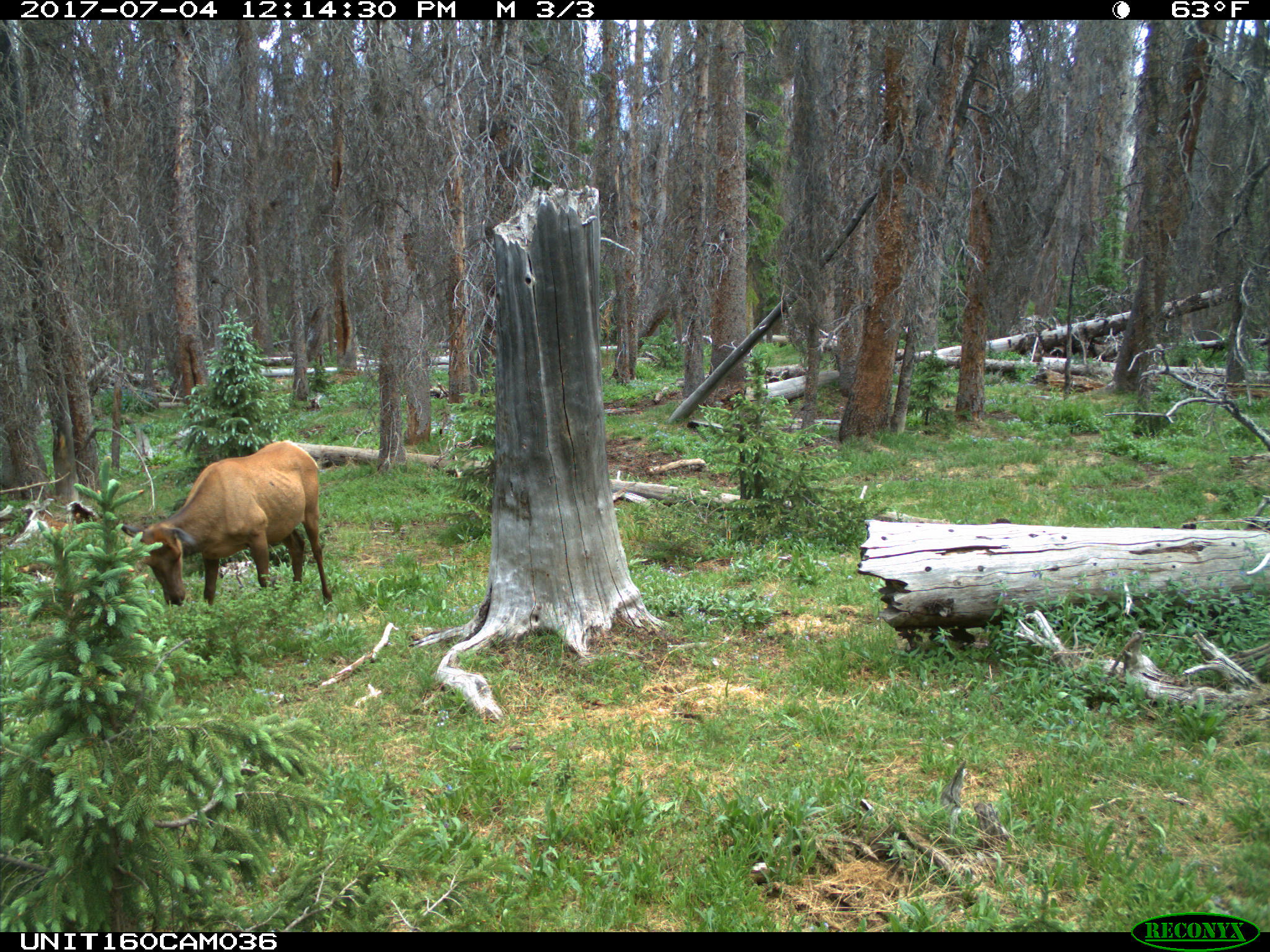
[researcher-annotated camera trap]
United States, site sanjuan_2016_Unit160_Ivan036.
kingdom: Animalia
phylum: Chordata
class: Mammalia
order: Artiodactyla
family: Cervidae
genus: Cervus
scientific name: Cervus elaphus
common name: red deer